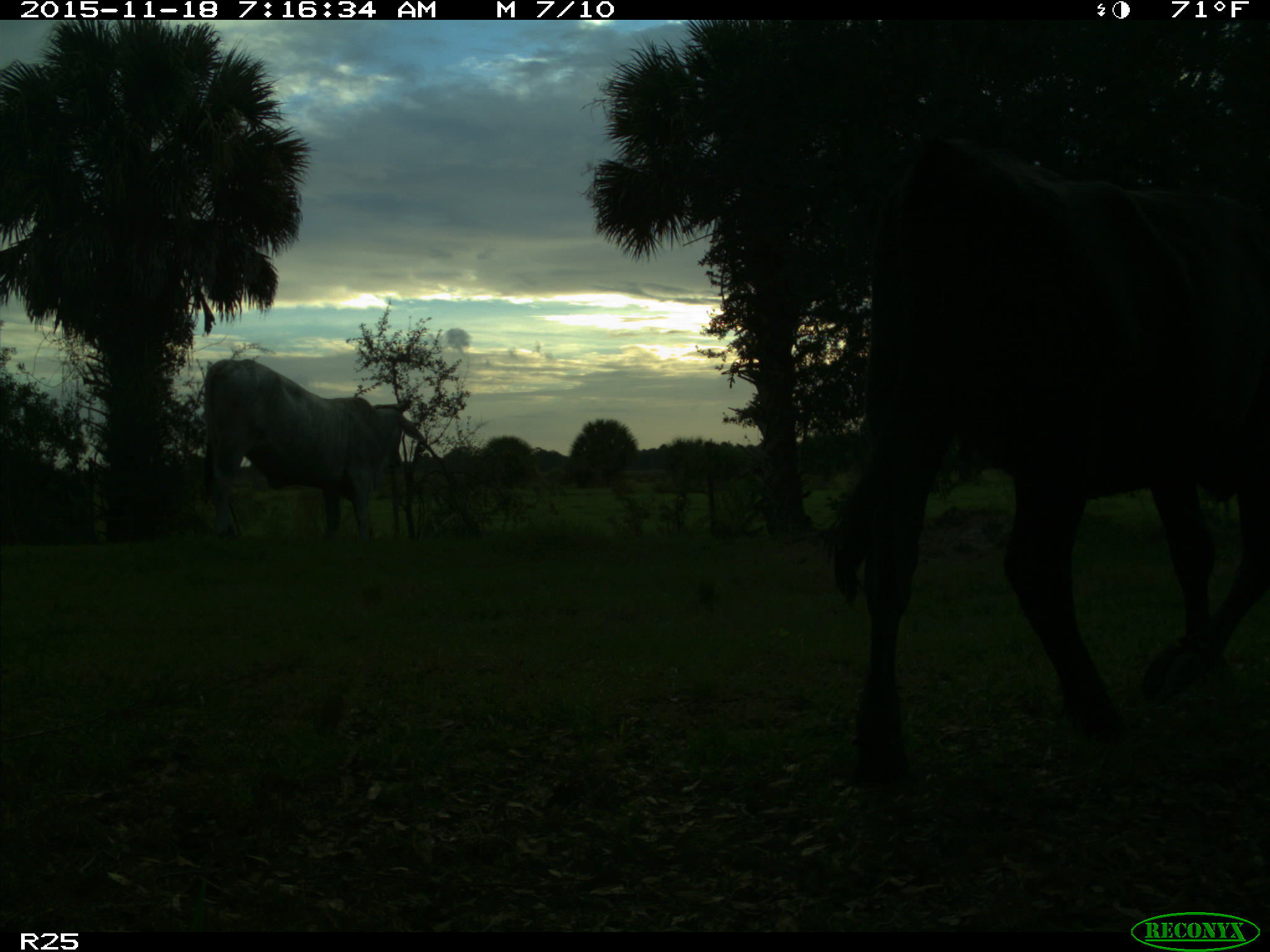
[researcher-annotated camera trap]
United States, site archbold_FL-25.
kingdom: Animalia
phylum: Chordata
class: Mammalia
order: Artiodactyla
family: Bovidae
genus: Bos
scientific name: Bos taurus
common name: domestic cow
Bos taurus (domestic cow).